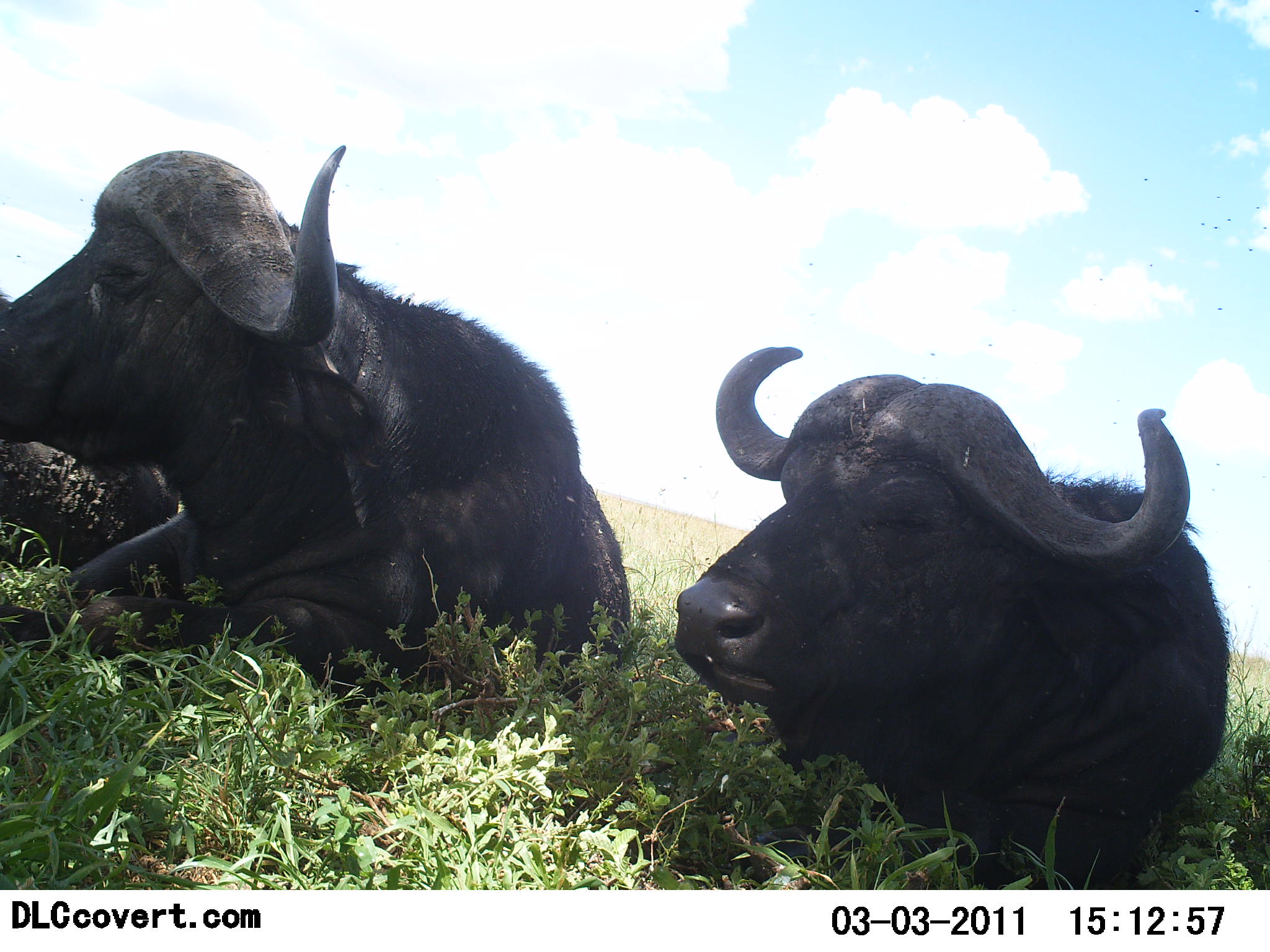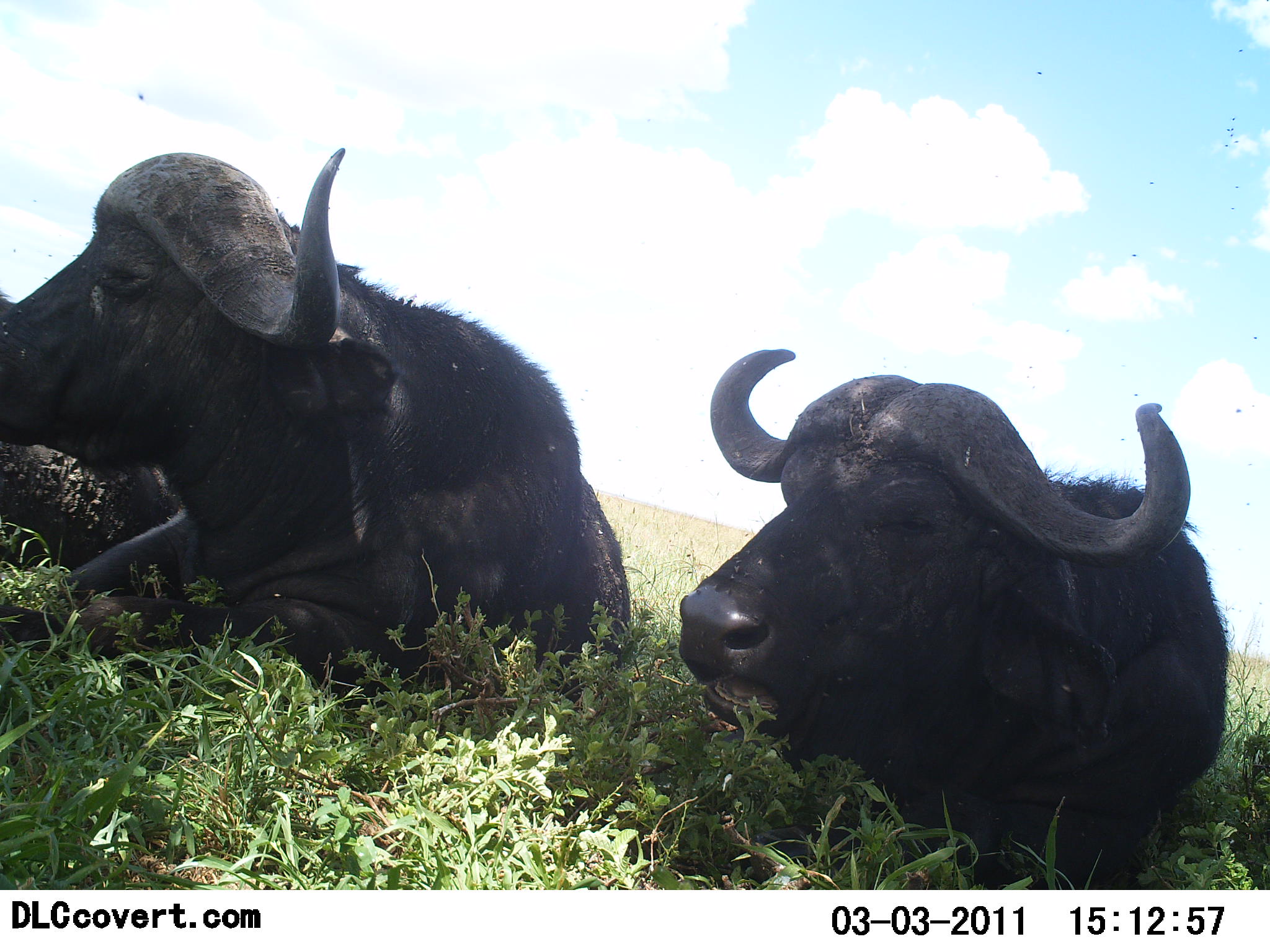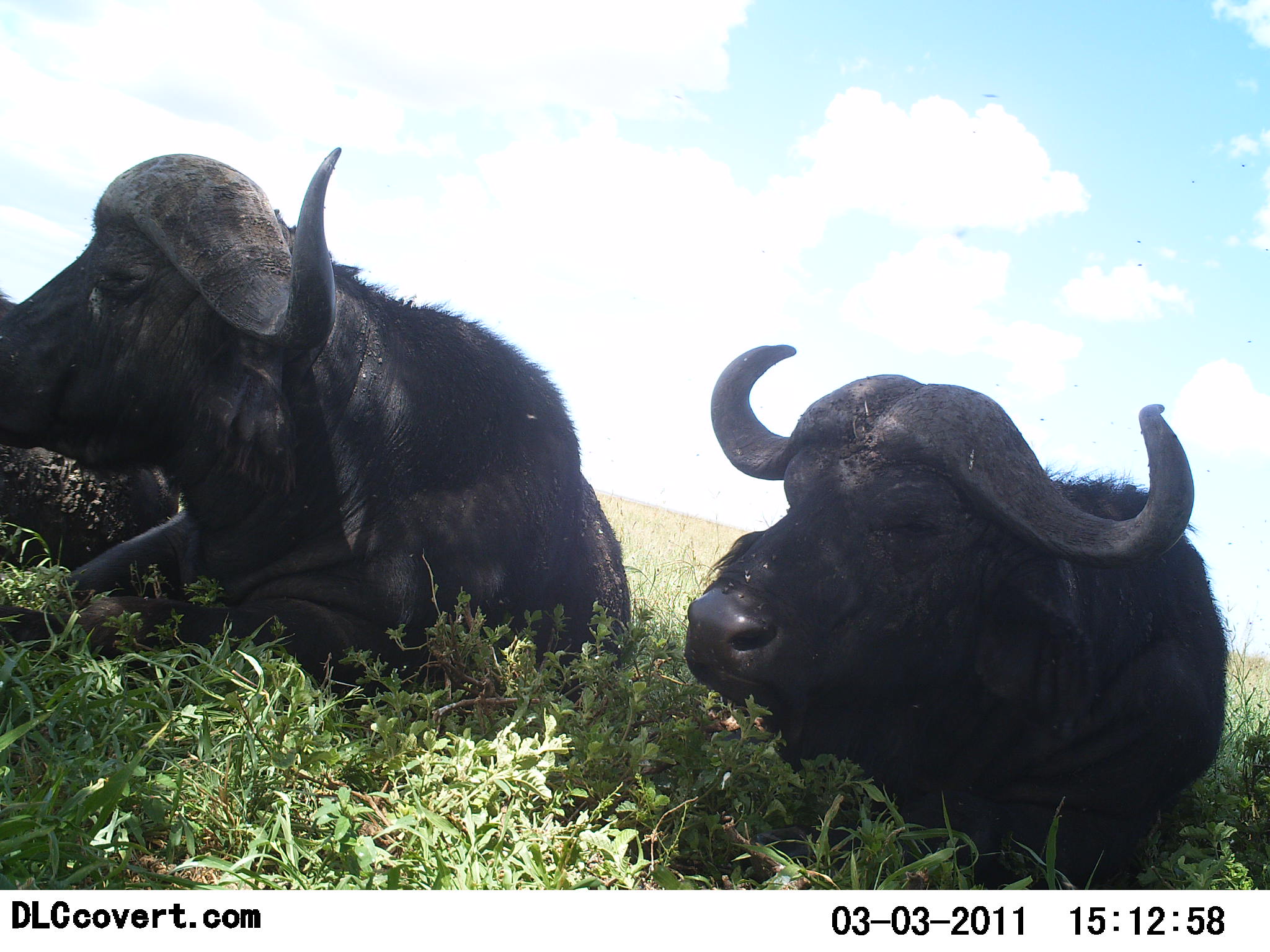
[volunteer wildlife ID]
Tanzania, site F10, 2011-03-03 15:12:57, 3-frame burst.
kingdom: Animalia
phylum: Chordata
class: Mammalia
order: Artiodactyla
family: Bovidae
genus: Syncerus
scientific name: Syncerus caffer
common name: cape buffalo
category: buffalo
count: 3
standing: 0%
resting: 100%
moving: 0%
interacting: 0%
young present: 0%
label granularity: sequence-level